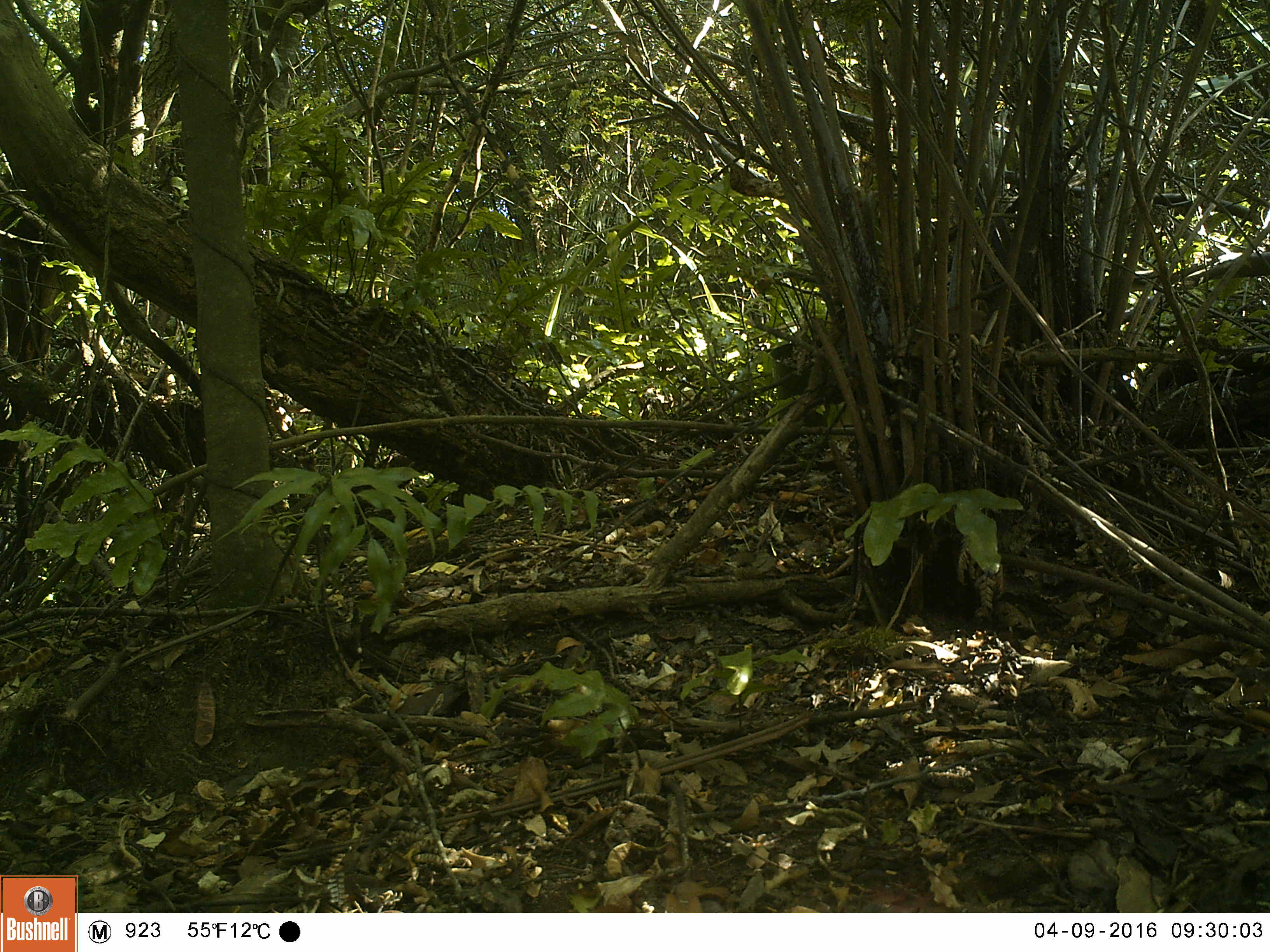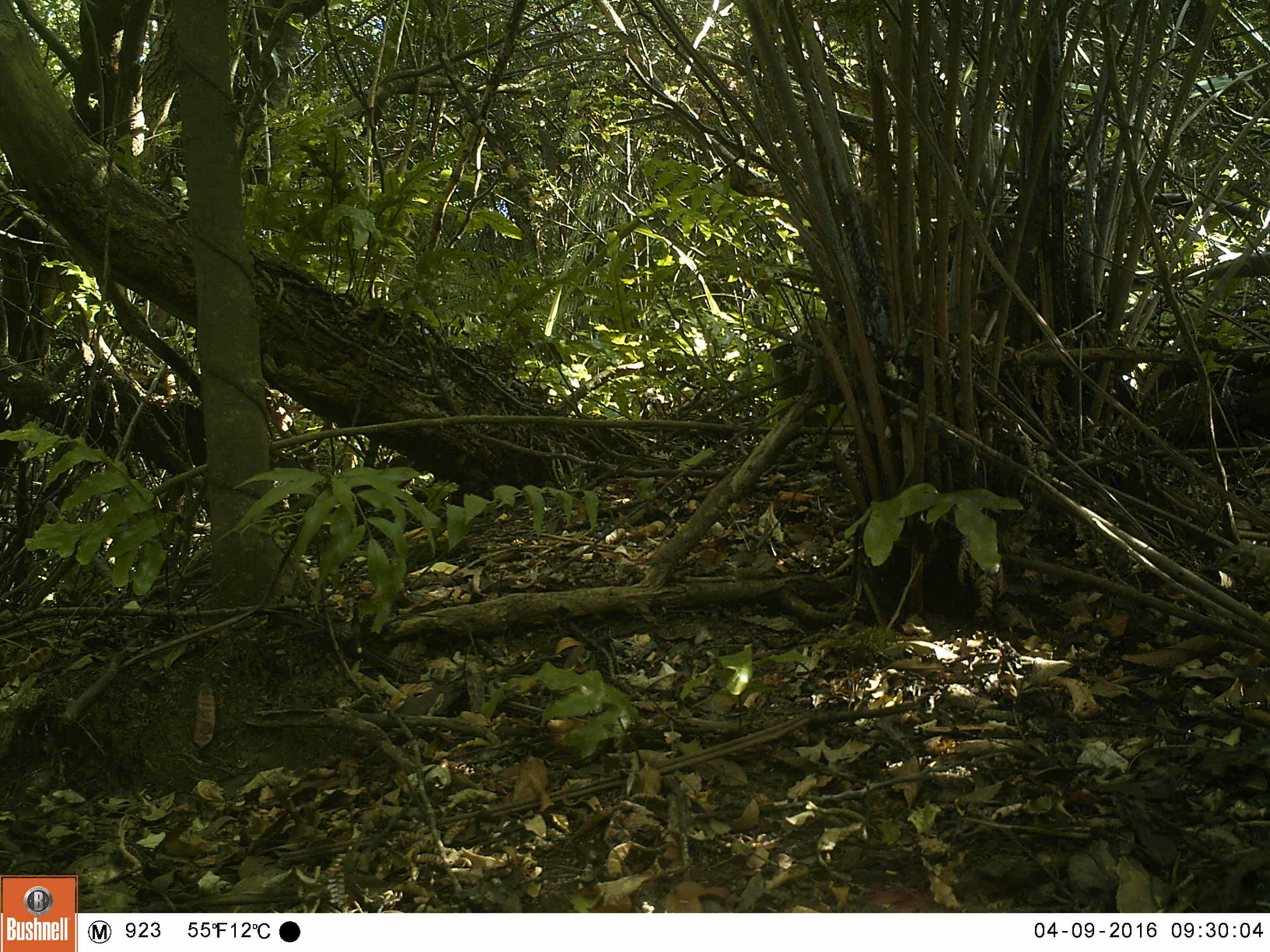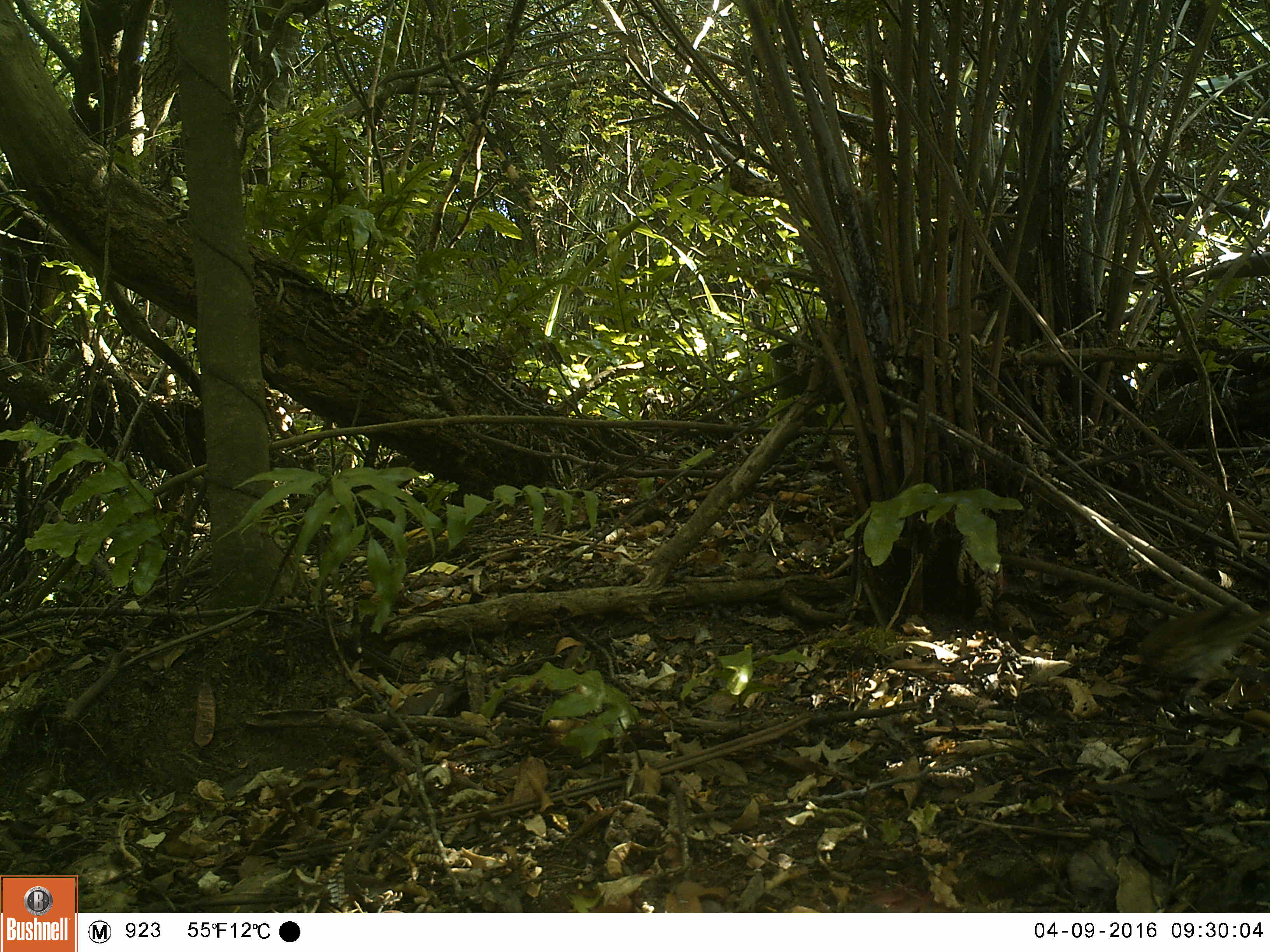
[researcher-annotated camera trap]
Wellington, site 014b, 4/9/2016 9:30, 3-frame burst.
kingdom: Animalia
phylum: Chordata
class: Aves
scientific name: Aves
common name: bird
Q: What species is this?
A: Bird (Aves).